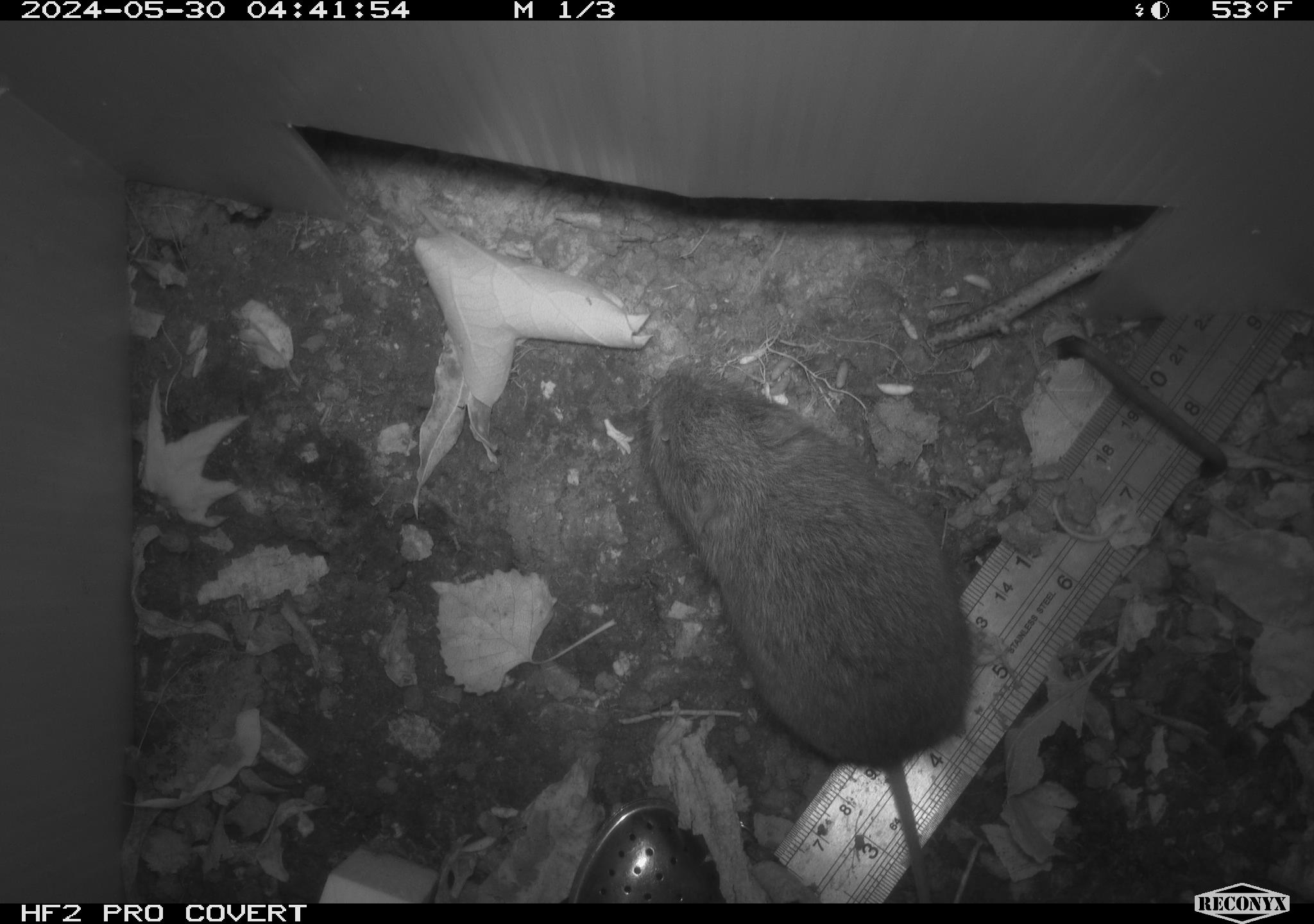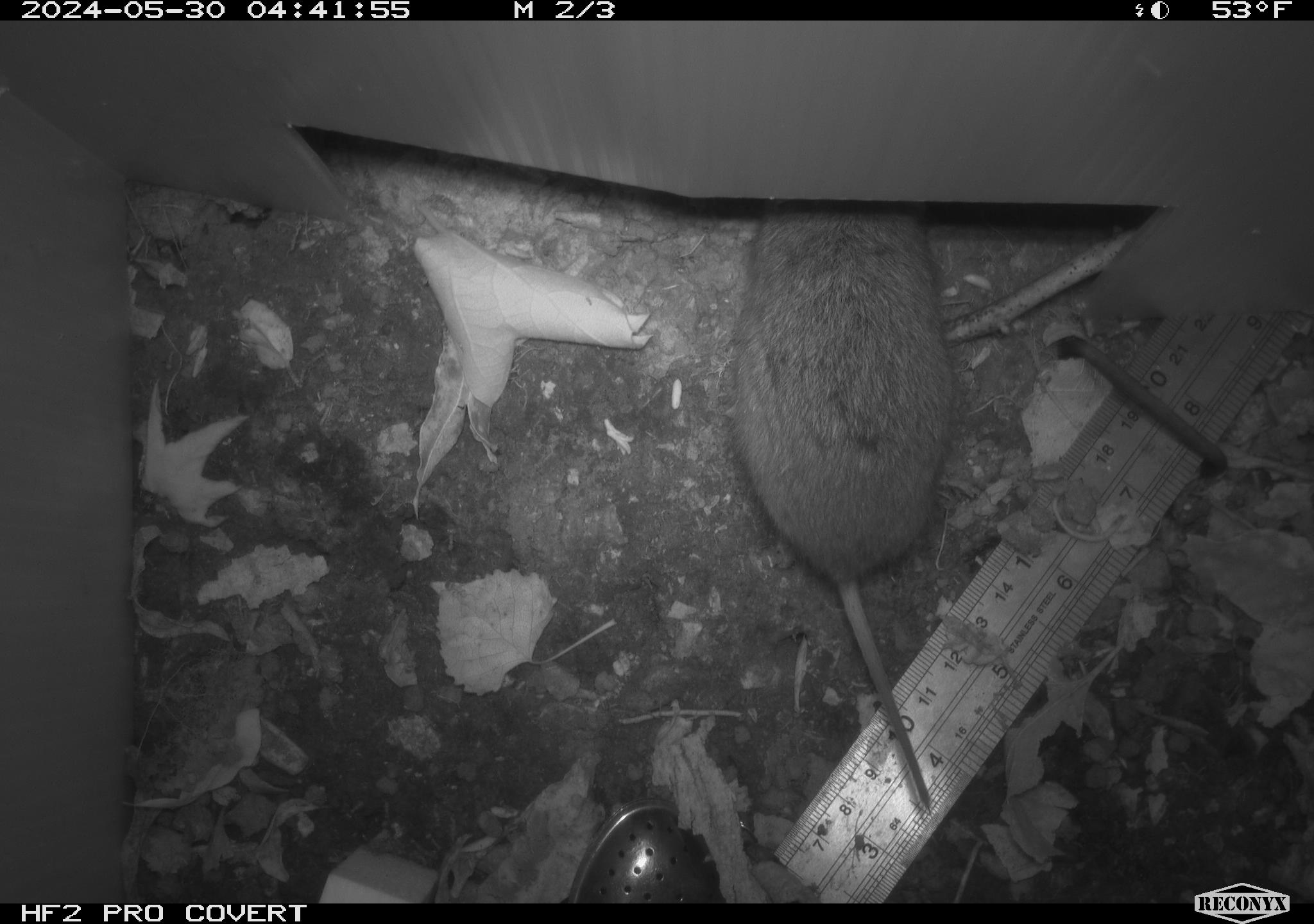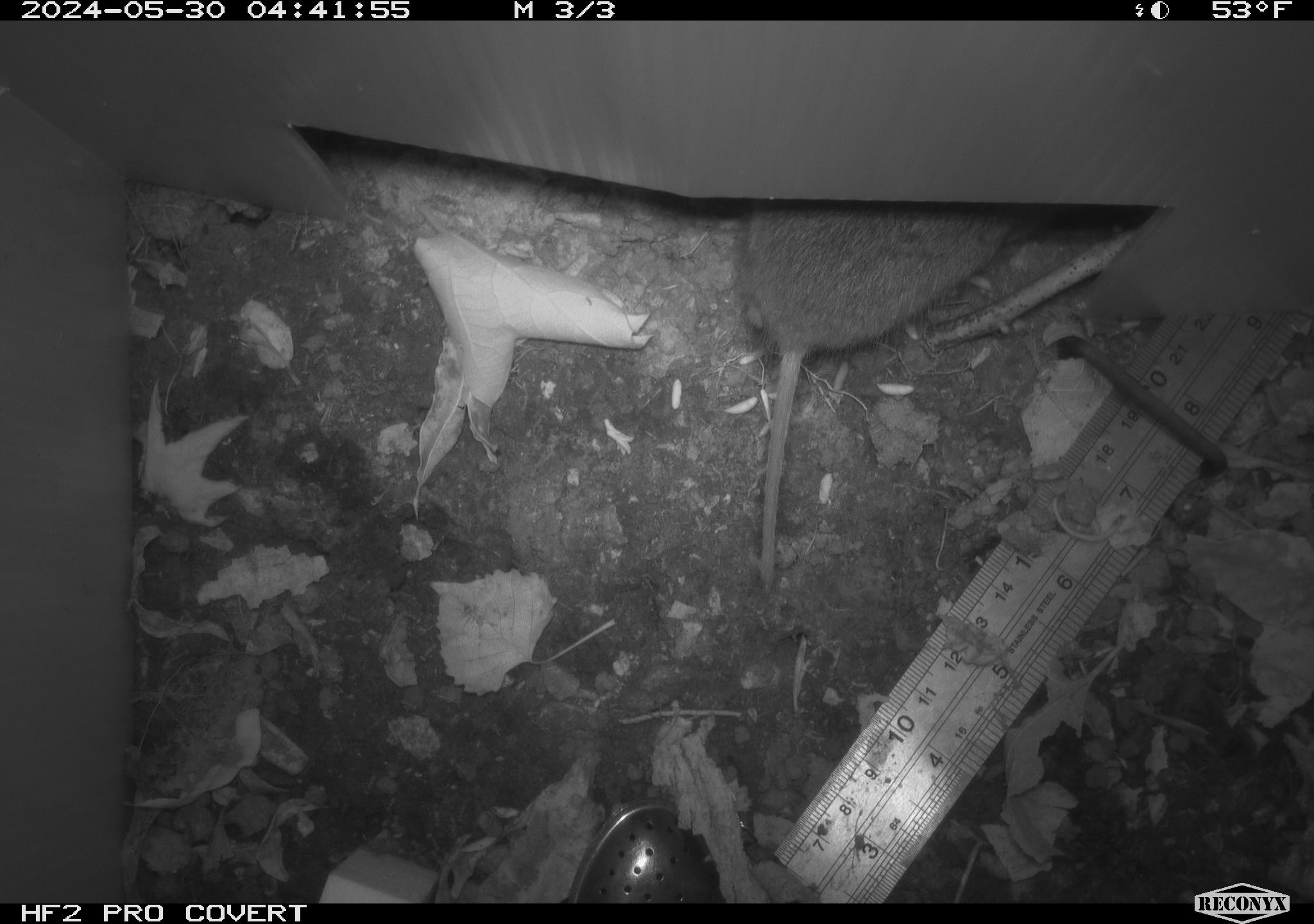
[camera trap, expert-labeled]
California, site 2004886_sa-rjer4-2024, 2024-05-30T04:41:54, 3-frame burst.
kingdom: Animalia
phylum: Chordata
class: Mammalia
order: Rodentia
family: Cricetidae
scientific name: Arvicolinae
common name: voles, lemmings, and muskrats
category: arvicolinae subfamily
Arvicolinae subfamily (voles, lemmings, and muskrats) (Arvicolinae).